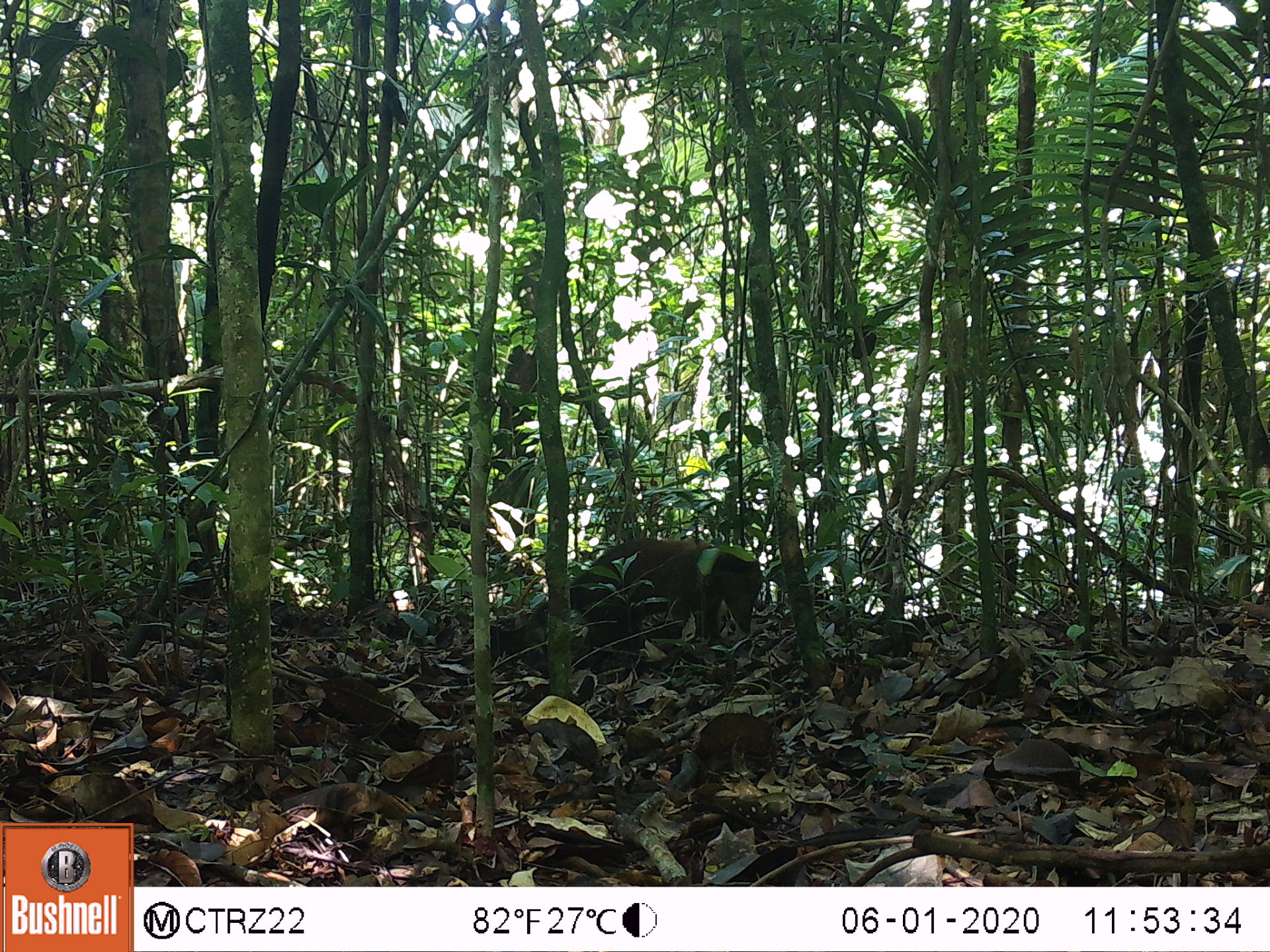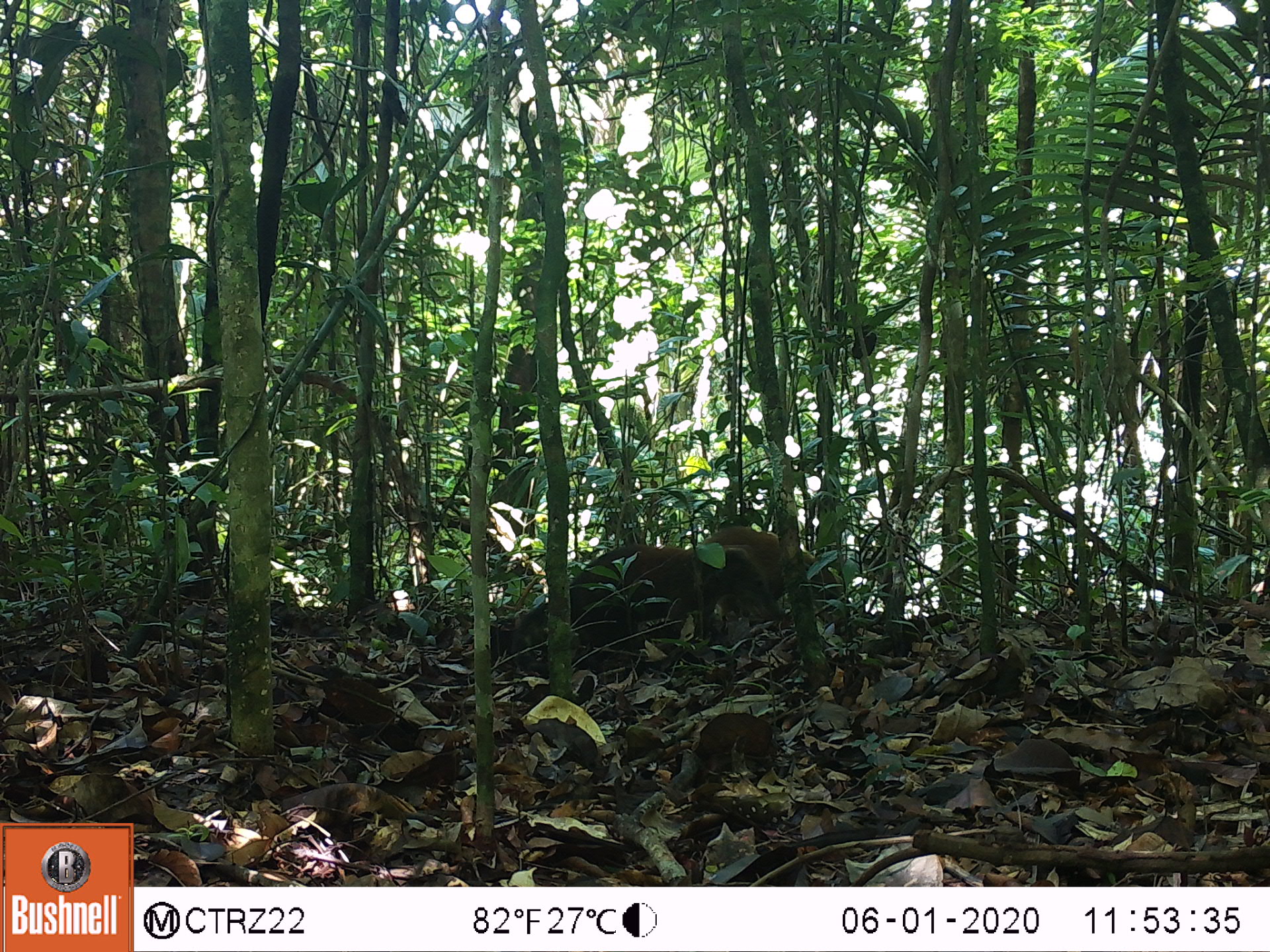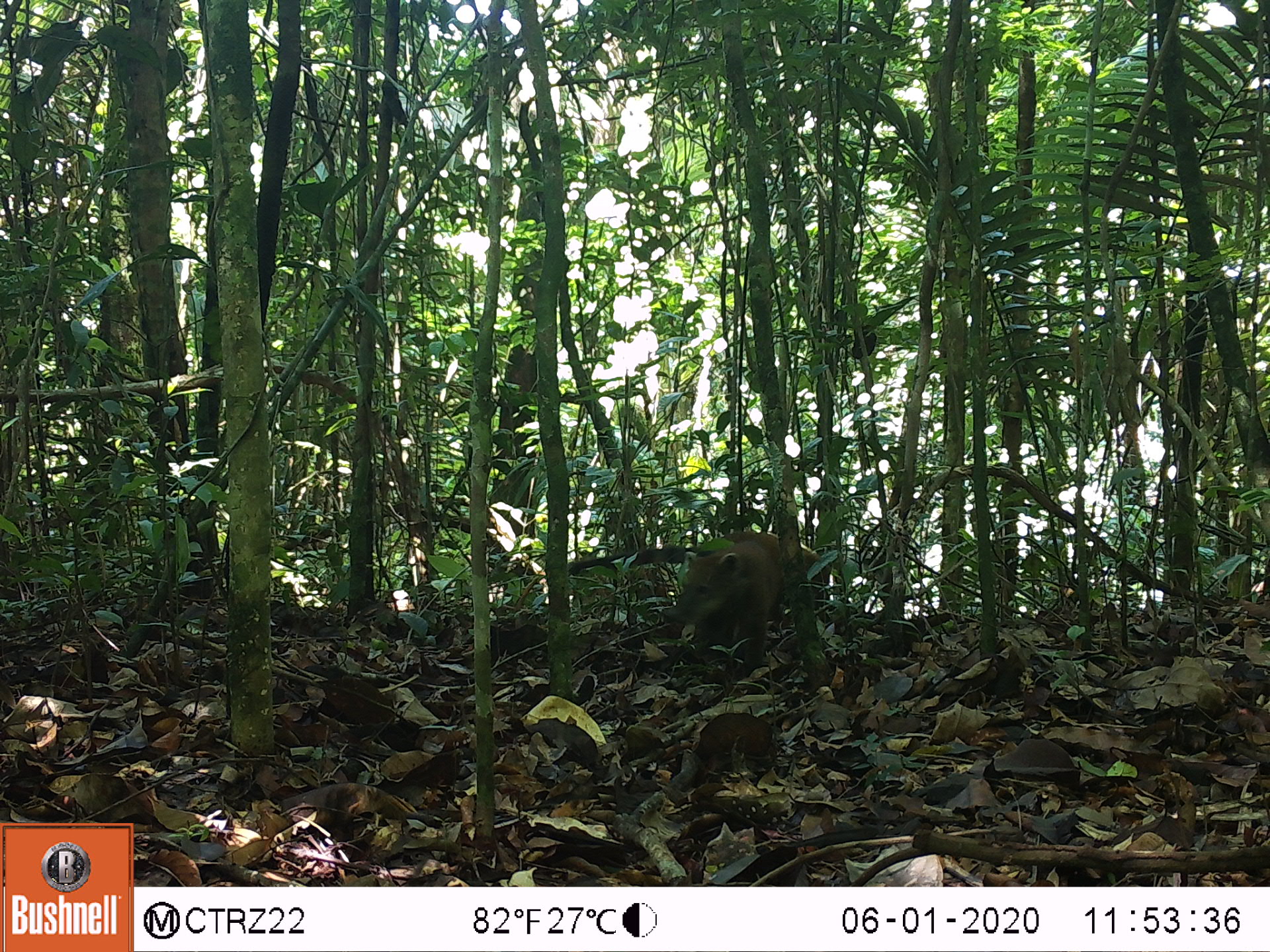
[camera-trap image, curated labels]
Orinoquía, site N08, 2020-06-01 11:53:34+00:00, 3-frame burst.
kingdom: Animalia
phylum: Chordata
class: Mammalia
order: Carnivora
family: Procyonidae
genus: Nasua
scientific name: Nasua nasua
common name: south american coati